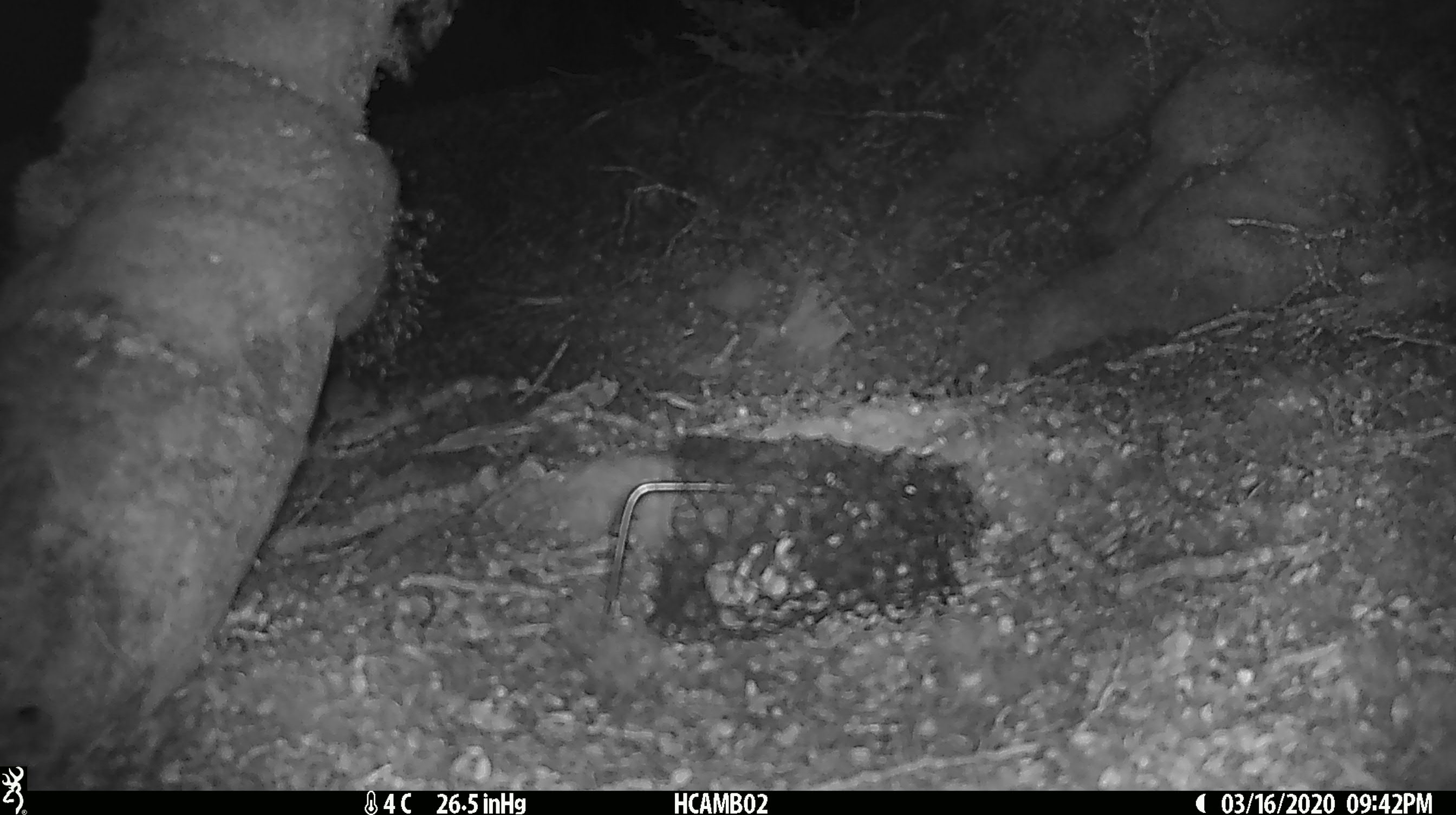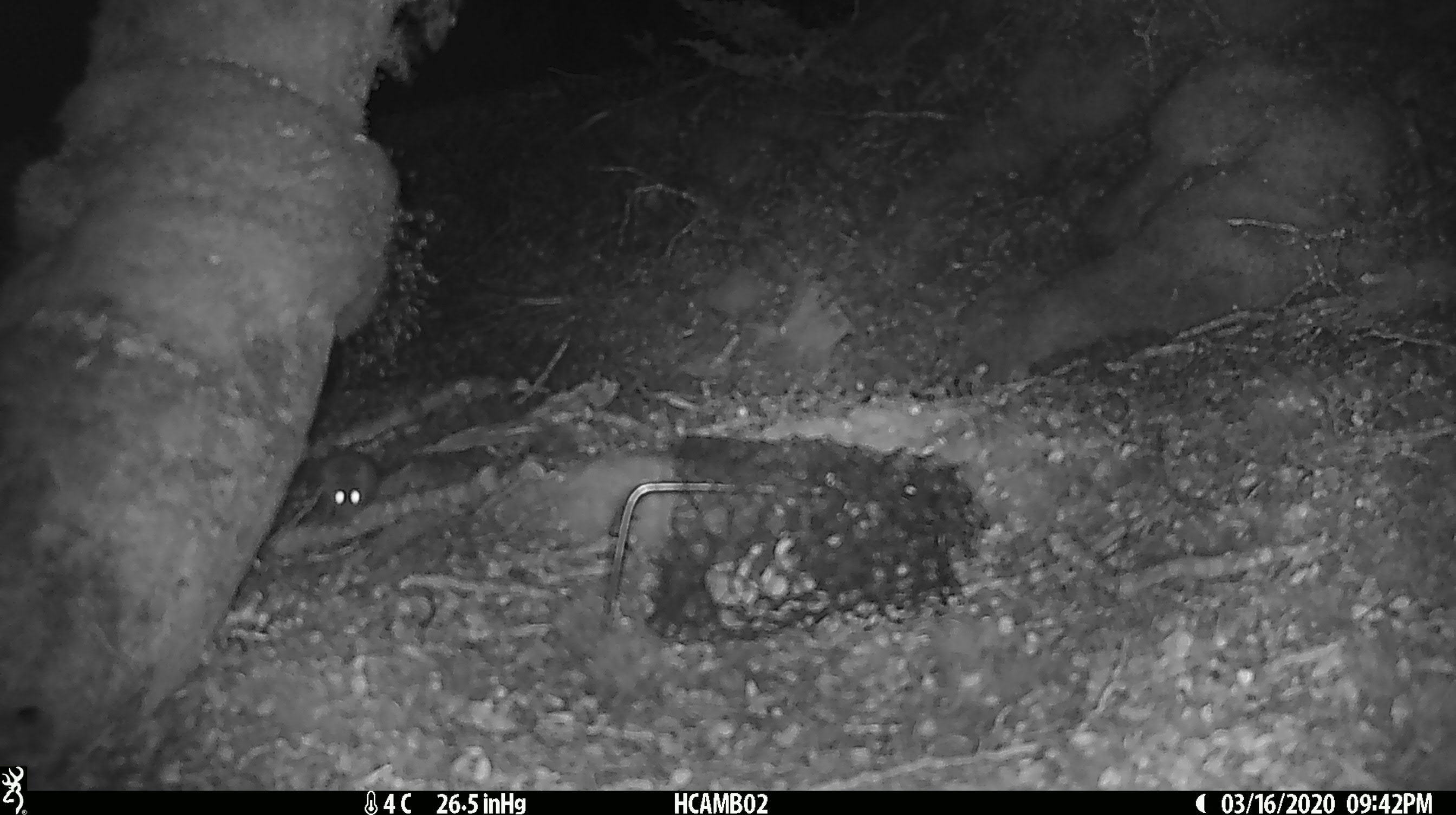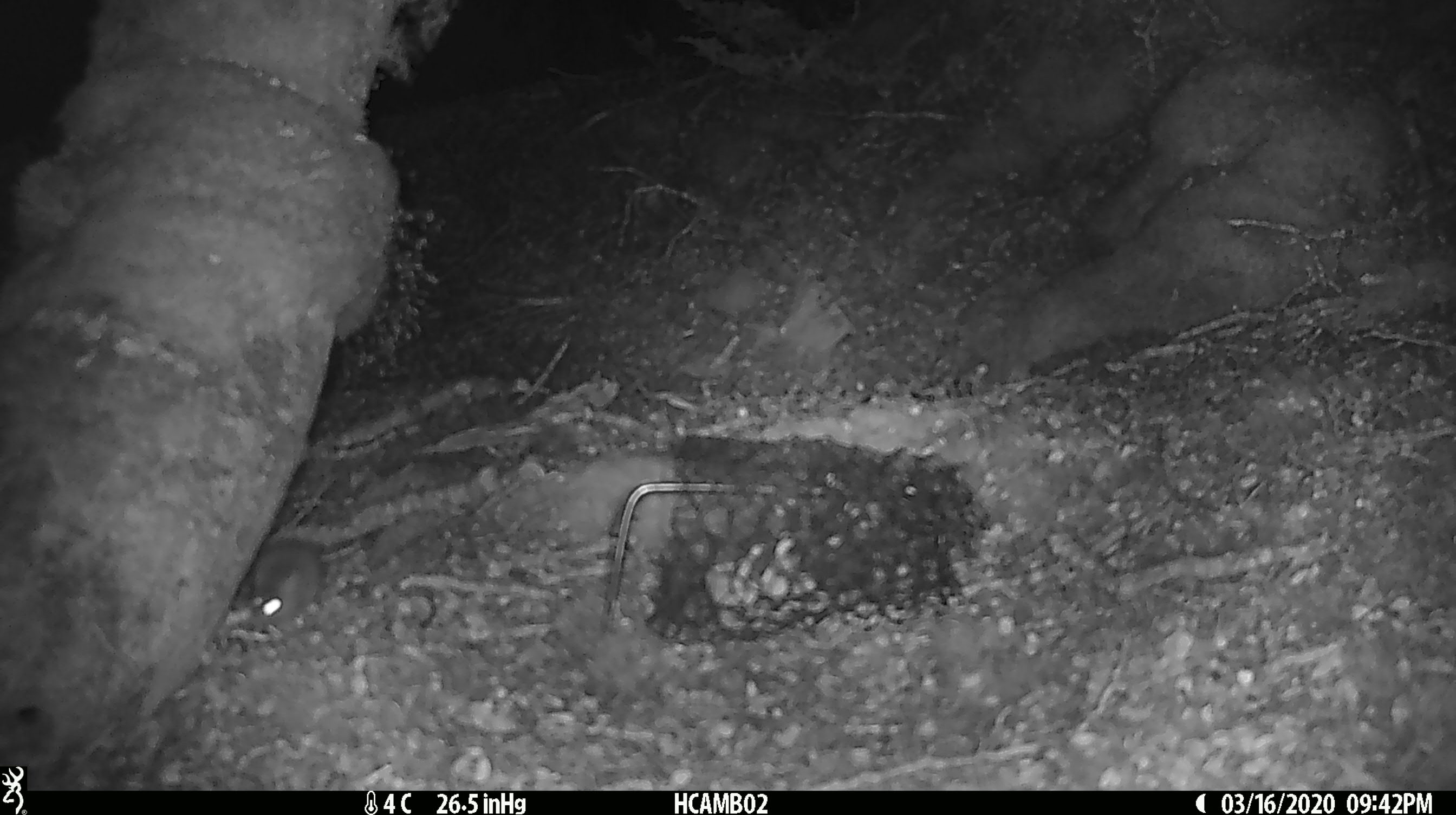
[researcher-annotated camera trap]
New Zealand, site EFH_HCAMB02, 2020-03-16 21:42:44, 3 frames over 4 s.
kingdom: Animalia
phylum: Chordata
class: Mammalia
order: Rodentia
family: Muridae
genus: Mus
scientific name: Mus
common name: mouse